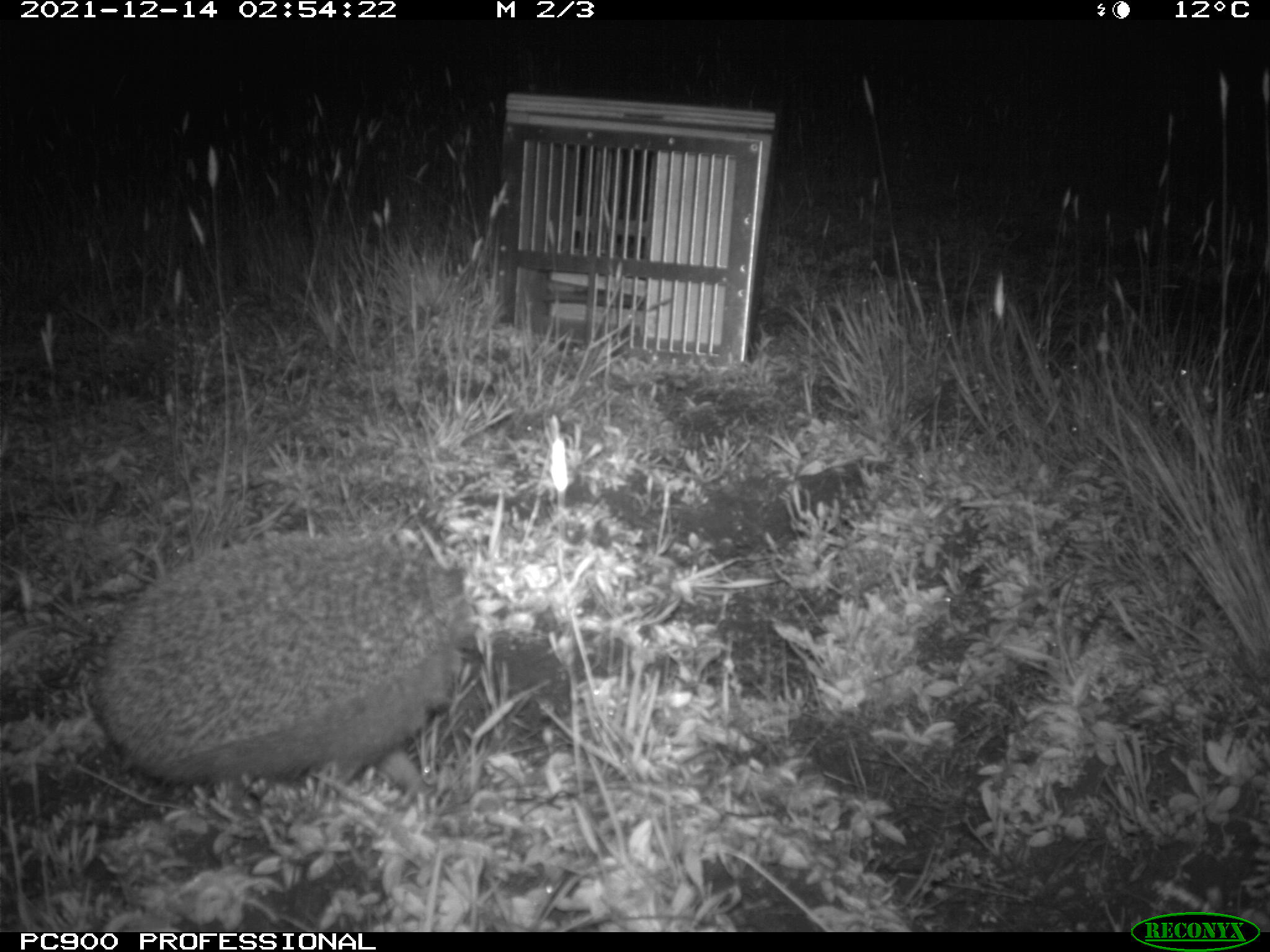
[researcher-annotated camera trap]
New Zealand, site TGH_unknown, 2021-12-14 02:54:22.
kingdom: Animalia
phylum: Chordata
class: Mammalia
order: Eulipotyphla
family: Erinaceidae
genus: Erinaceus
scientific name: Erinaceus europaeus europaeus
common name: european hedgehog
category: hedgehog